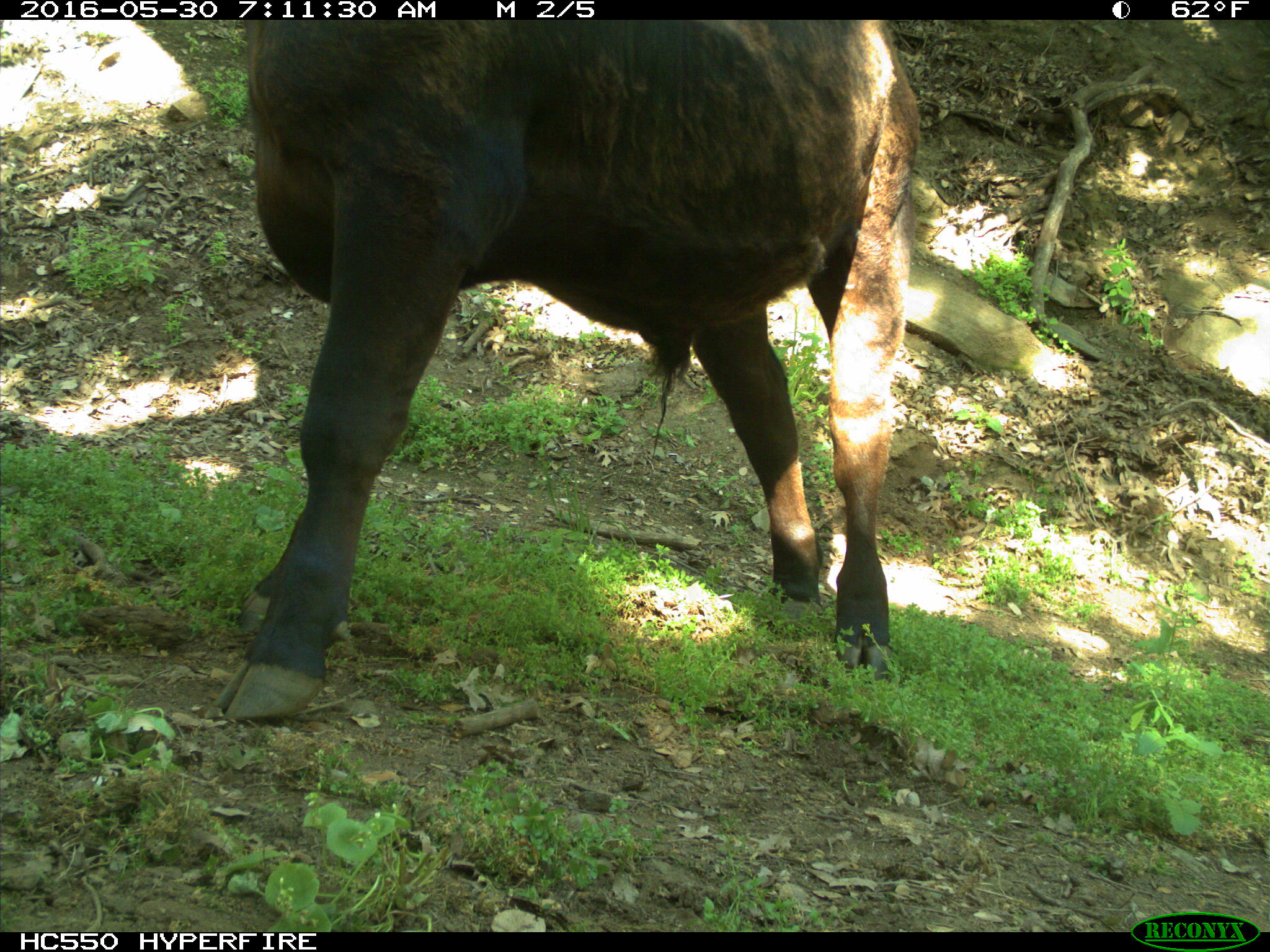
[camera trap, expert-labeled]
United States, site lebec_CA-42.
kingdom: Animalia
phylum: Chordata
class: Mammalia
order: Artiodactyla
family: Bovidae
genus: Bos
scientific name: Bos taurus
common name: domestic cow